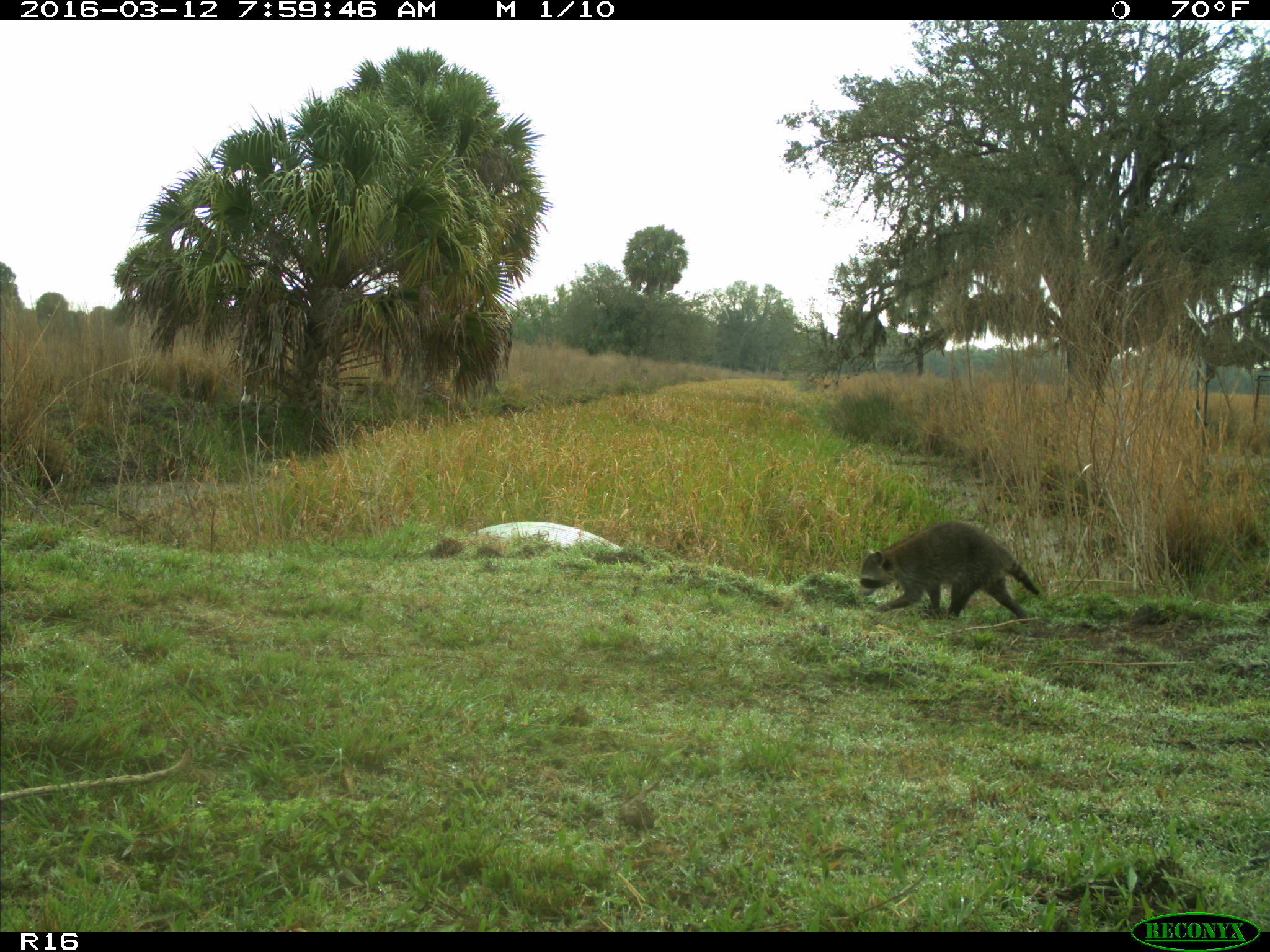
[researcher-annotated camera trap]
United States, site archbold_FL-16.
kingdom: Animalia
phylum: Chordata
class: Mammalia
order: Carnivora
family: Procyonidae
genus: Procyon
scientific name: Procyon lotor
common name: common raccoon